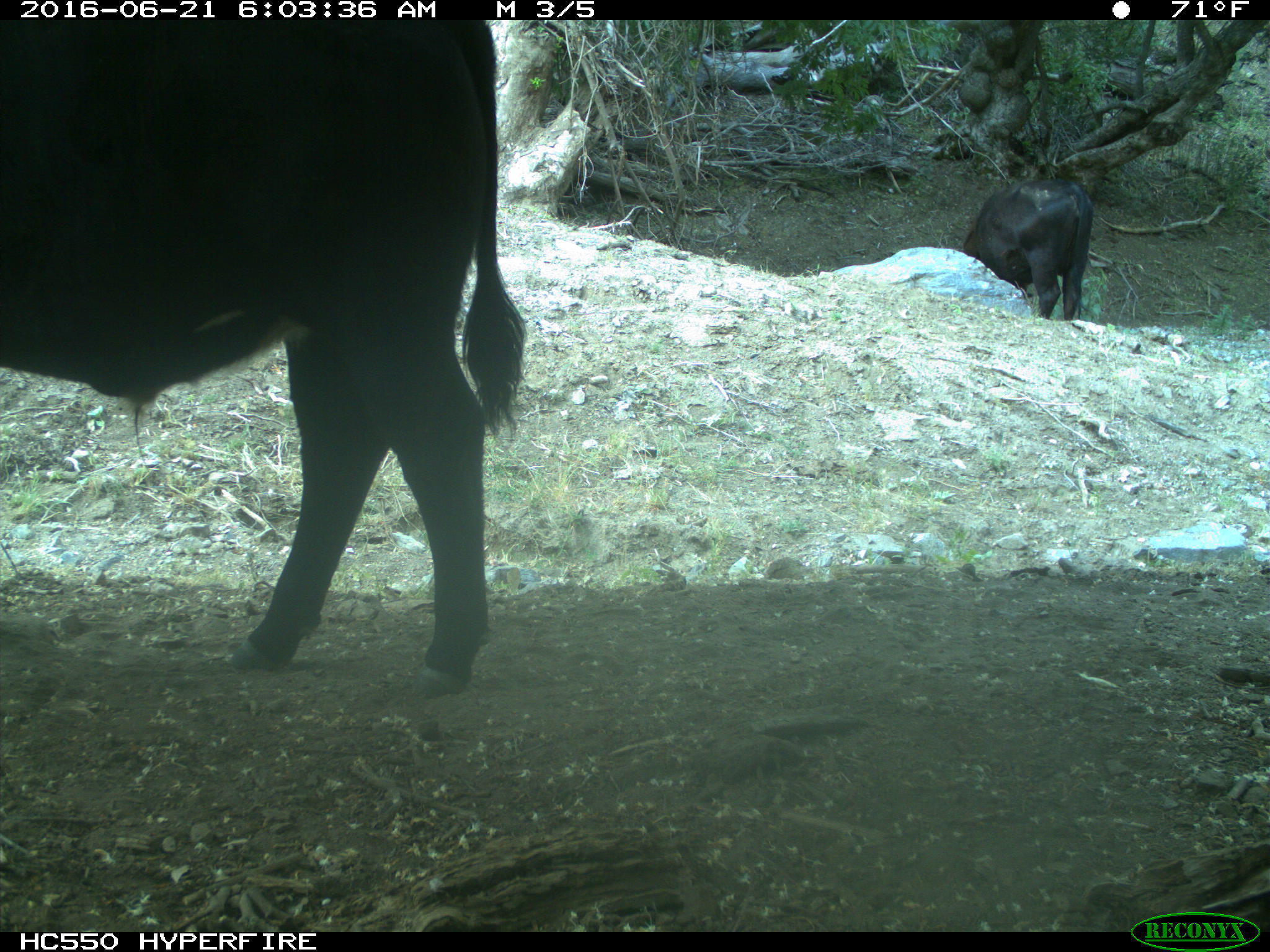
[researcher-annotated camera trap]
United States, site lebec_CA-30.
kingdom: Animalia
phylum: Chordata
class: Mammalia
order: Artiodactyla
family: Bovidae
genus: Bos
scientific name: Bos taurus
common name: domestic cow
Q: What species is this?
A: Bos taurus (domestic cow).